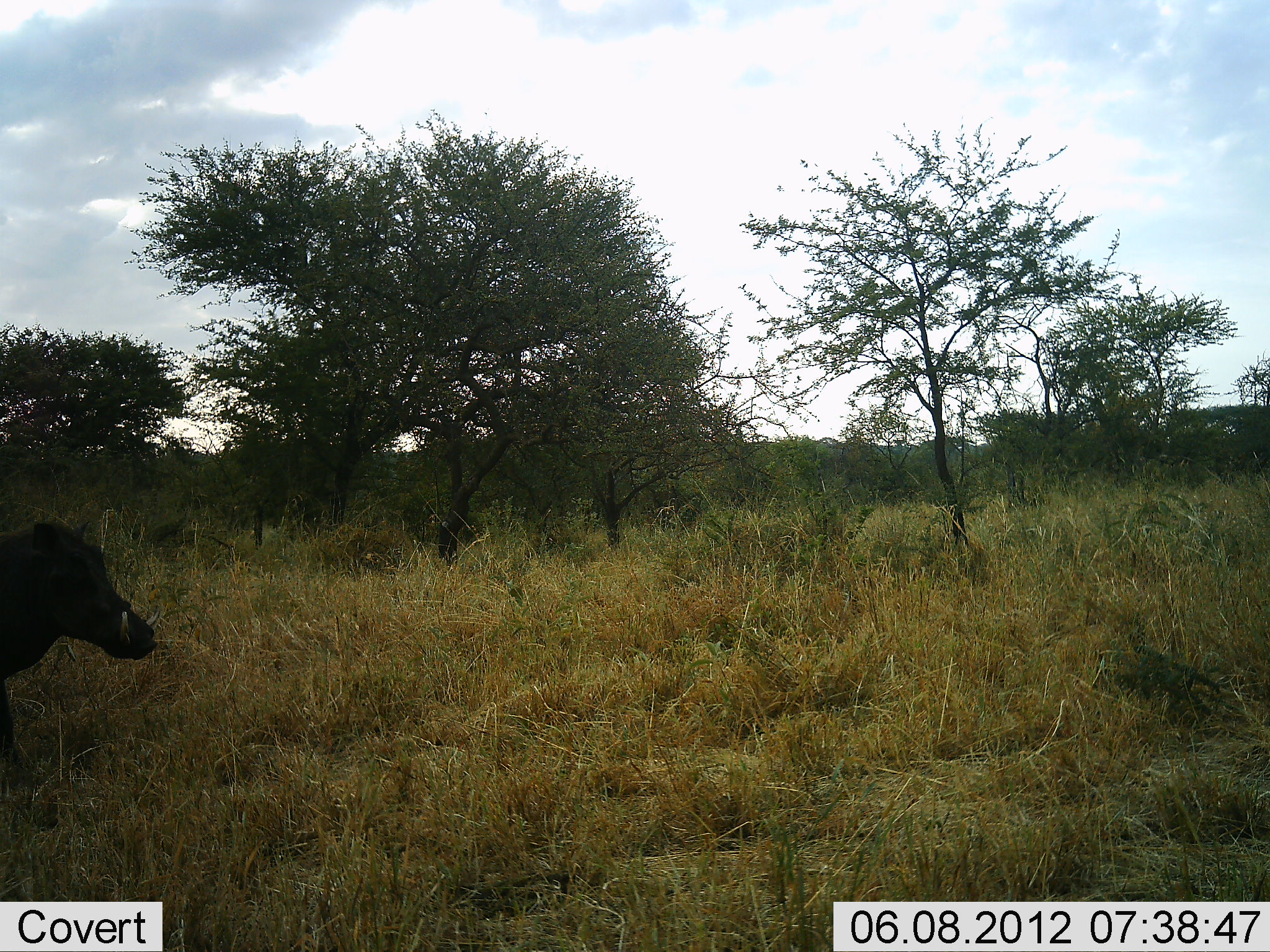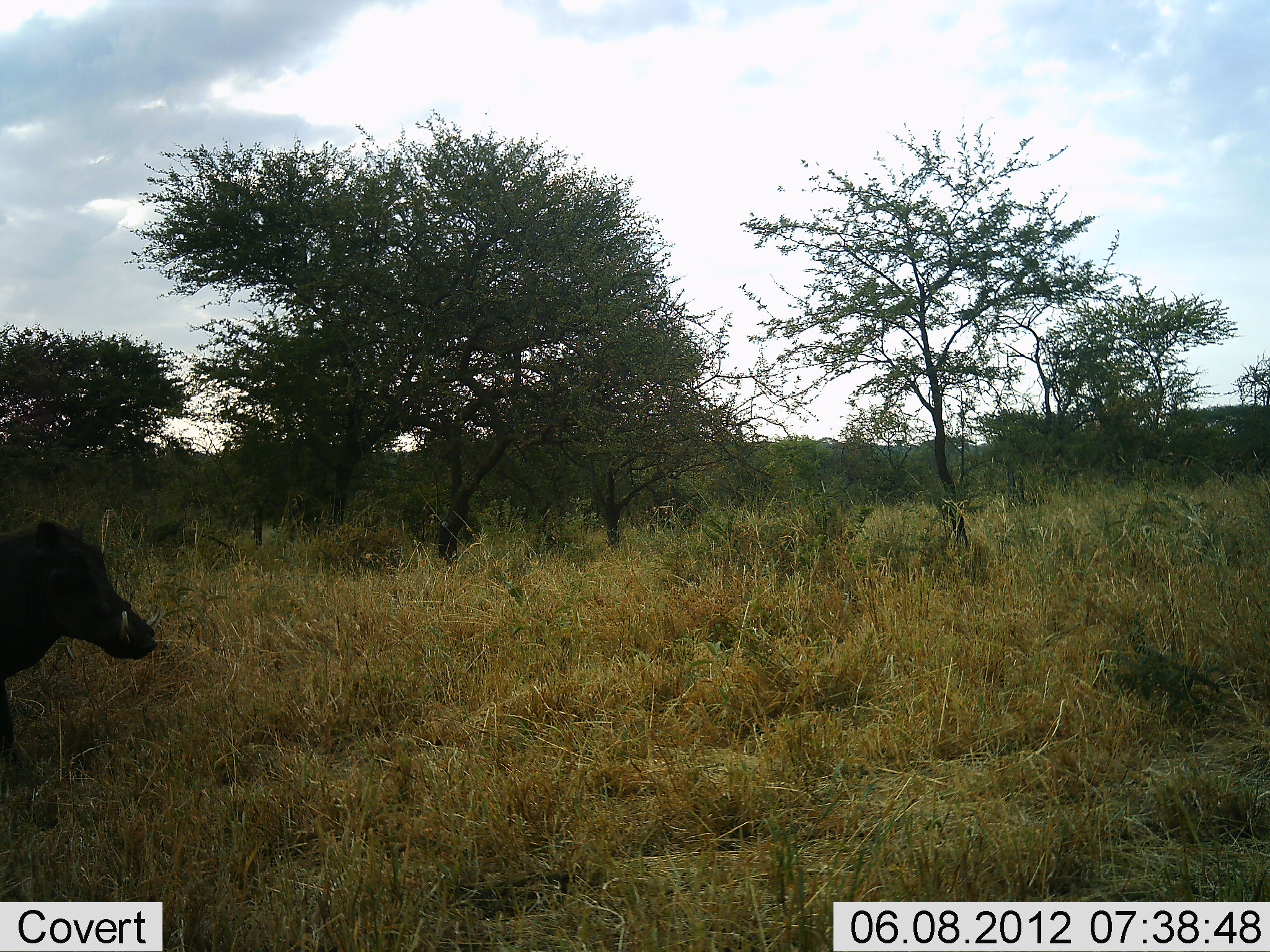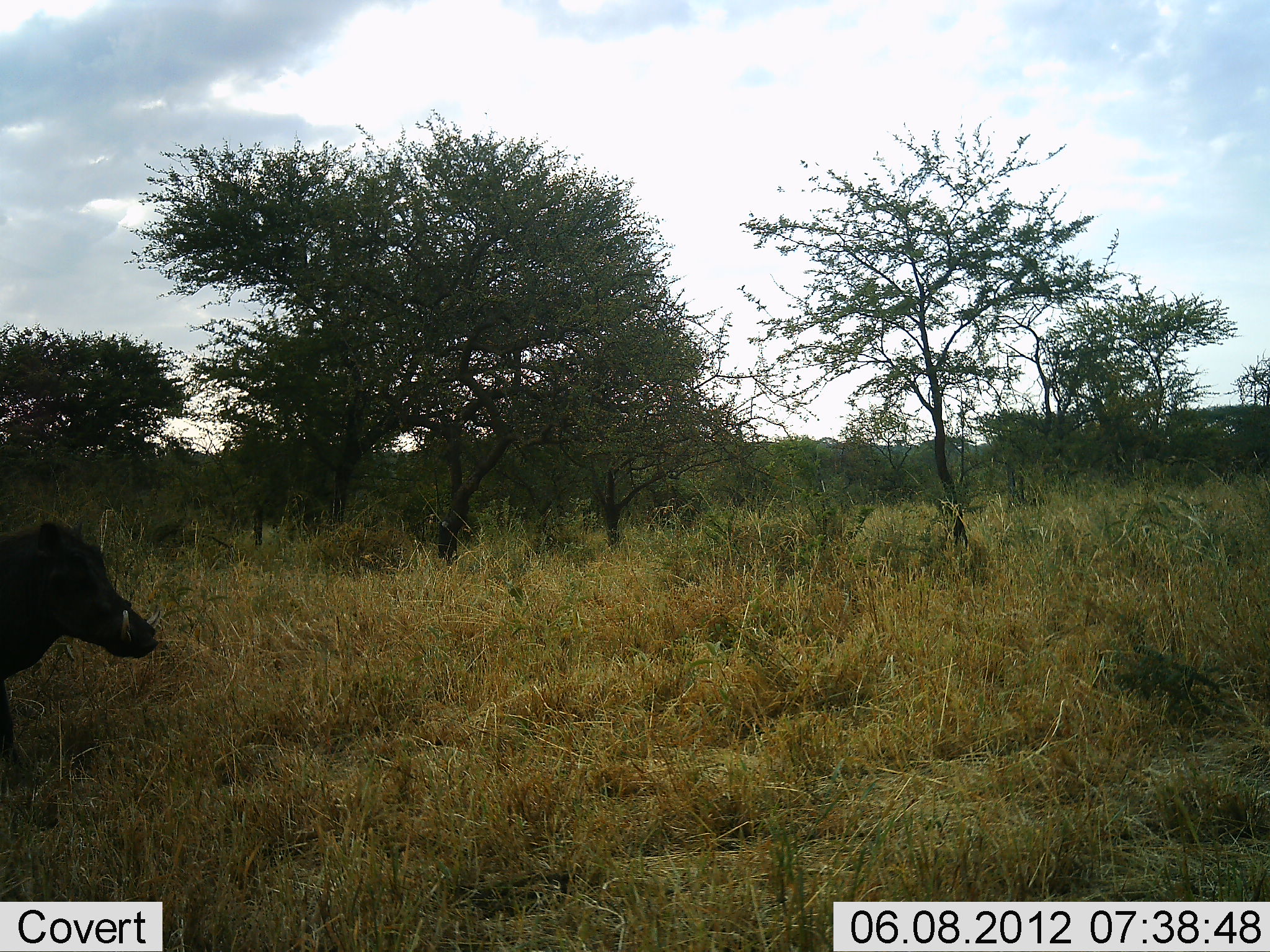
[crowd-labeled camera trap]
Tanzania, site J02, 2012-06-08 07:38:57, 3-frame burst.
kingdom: Animalia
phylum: Chordata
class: Mammalia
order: Artiodactyla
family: Suidae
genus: Phacochoerus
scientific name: Phacochoerus africanus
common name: warthog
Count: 1.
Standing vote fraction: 90%.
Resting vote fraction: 0%.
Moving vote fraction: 10%.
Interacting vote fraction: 0%.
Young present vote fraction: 0%.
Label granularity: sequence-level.